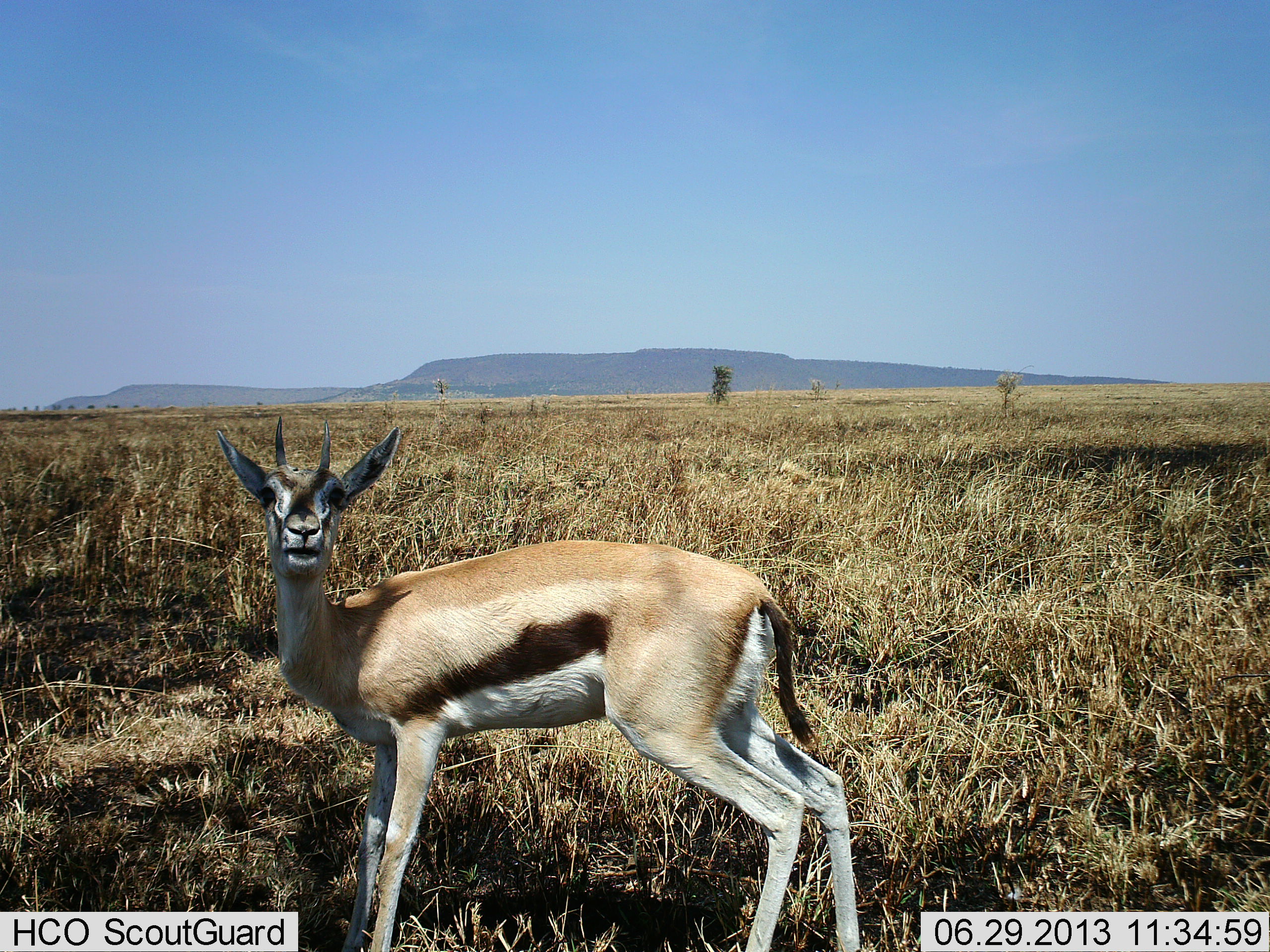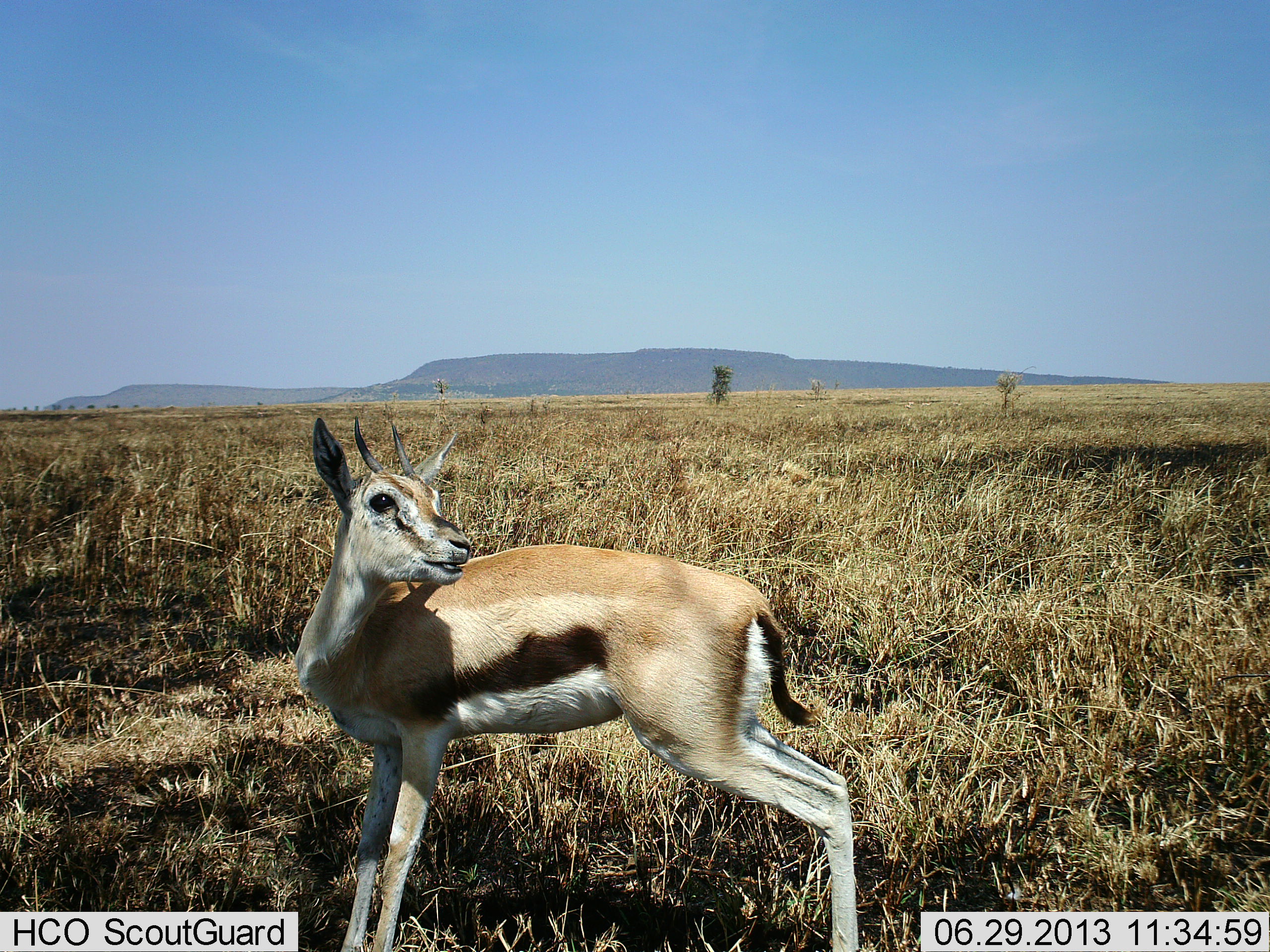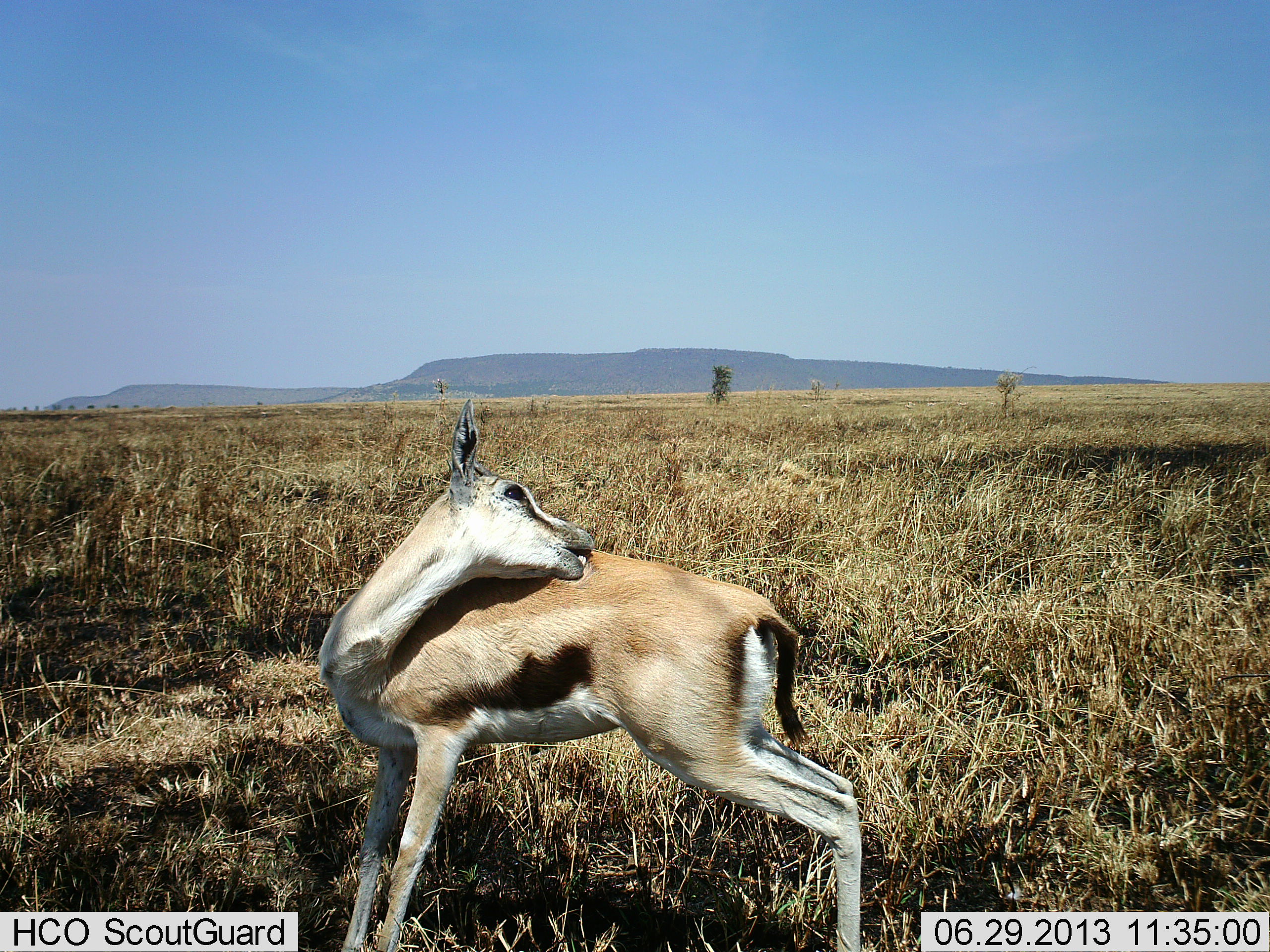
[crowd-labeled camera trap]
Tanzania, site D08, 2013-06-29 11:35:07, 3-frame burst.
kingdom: Animalia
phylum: Chordata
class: Mammalia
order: Artiodactyla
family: Bovidae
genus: Eudorcas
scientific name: Eudorcas thomsonii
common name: thomson's gazelle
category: gazellethomsons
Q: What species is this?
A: Gazellethomsons (thomson's gazelle) (Eudorcas thomsonii).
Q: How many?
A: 1.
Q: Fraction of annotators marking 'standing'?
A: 75%.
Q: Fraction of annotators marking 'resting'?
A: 5%.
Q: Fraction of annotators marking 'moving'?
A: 25%.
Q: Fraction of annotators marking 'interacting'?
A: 5%.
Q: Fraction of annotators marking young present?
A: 0%.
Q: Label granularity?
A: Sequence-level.